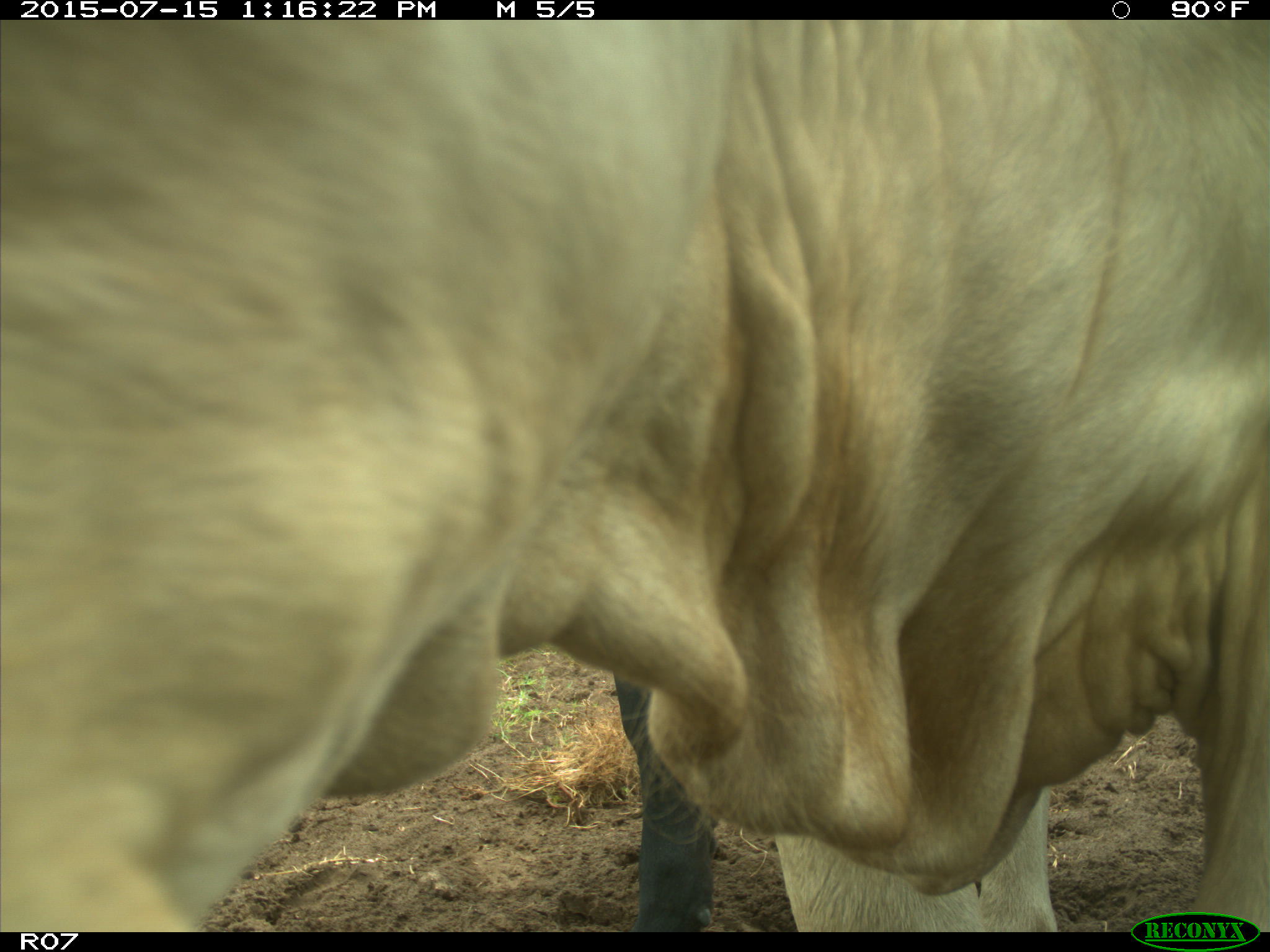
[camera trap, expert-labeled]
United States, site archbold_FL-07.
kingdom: Animalia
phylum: Chordata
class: Mammalia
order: Artiodactyla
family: Bovidae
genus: Bos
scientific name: Bos taurus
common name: domestic cow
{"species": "Bos taurus (domestic cow)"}